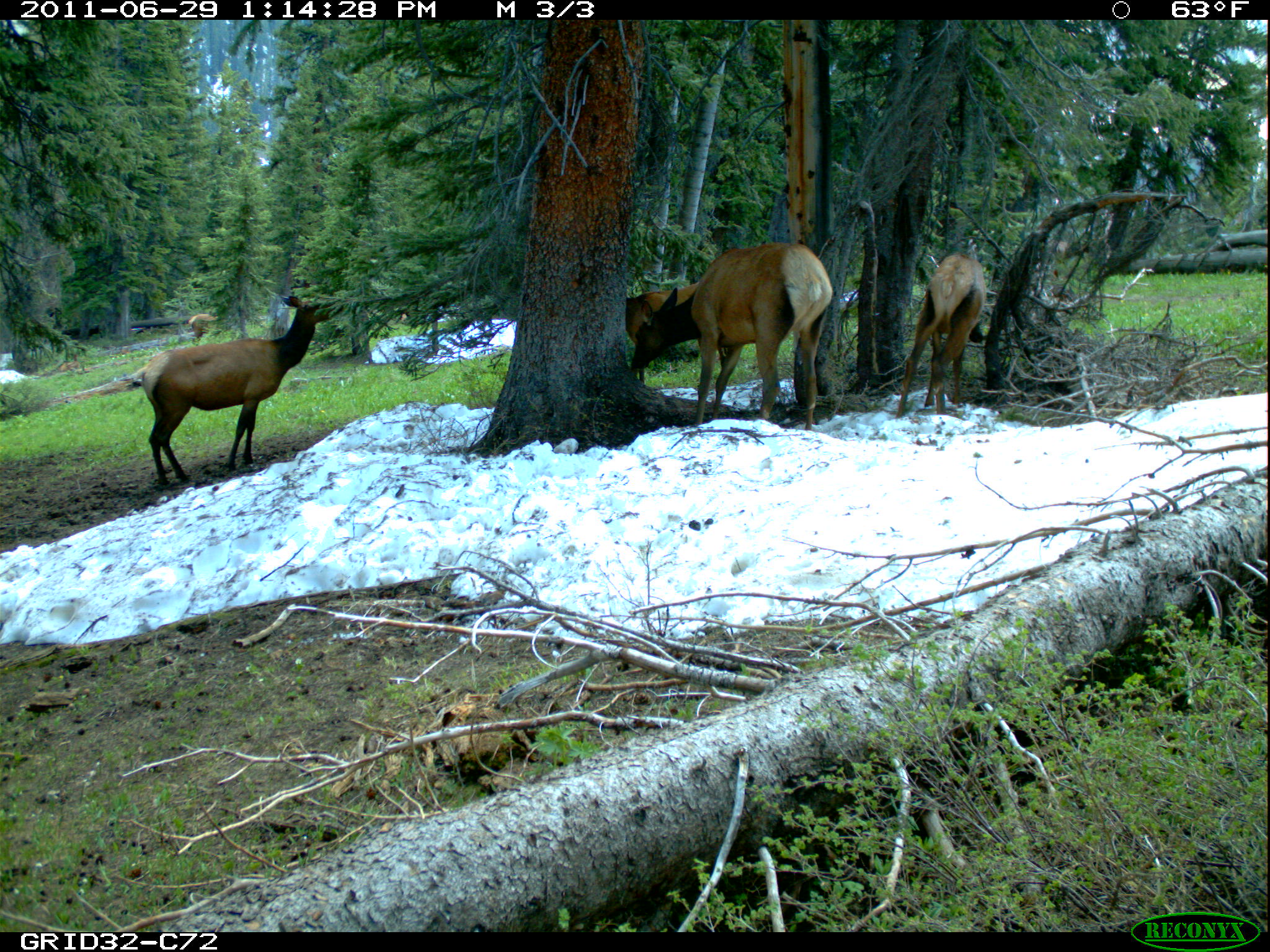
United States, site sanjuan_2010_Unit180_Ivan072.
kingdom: Animalia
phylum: Chordata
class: Mammalia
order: Artiodactyla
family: Cervidae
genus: Cervus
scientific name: Cervus elaphus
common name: red deer